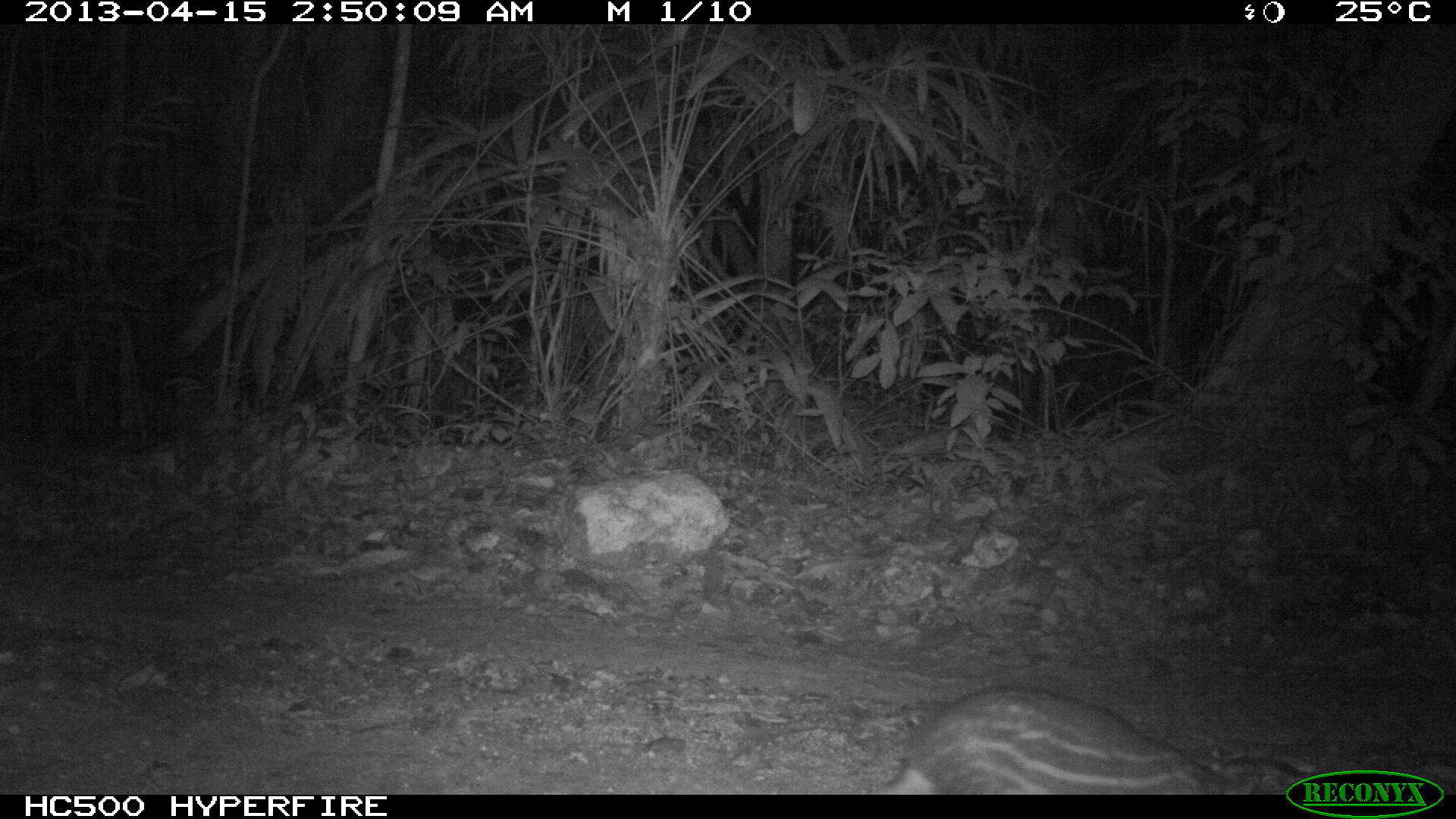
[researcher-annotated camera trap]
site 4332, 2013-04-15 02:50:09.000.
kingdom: Animalia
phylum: Chordata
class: Mammalia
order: Rodentia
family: Cuniculidae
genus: Cuniculus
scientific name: Cuniculus paca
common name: lowland paca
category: agouti paca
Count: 1.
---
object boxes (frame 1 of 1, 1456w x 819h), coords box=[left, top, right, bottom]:
agouti paca: box=[874, 685, 1317, 793]